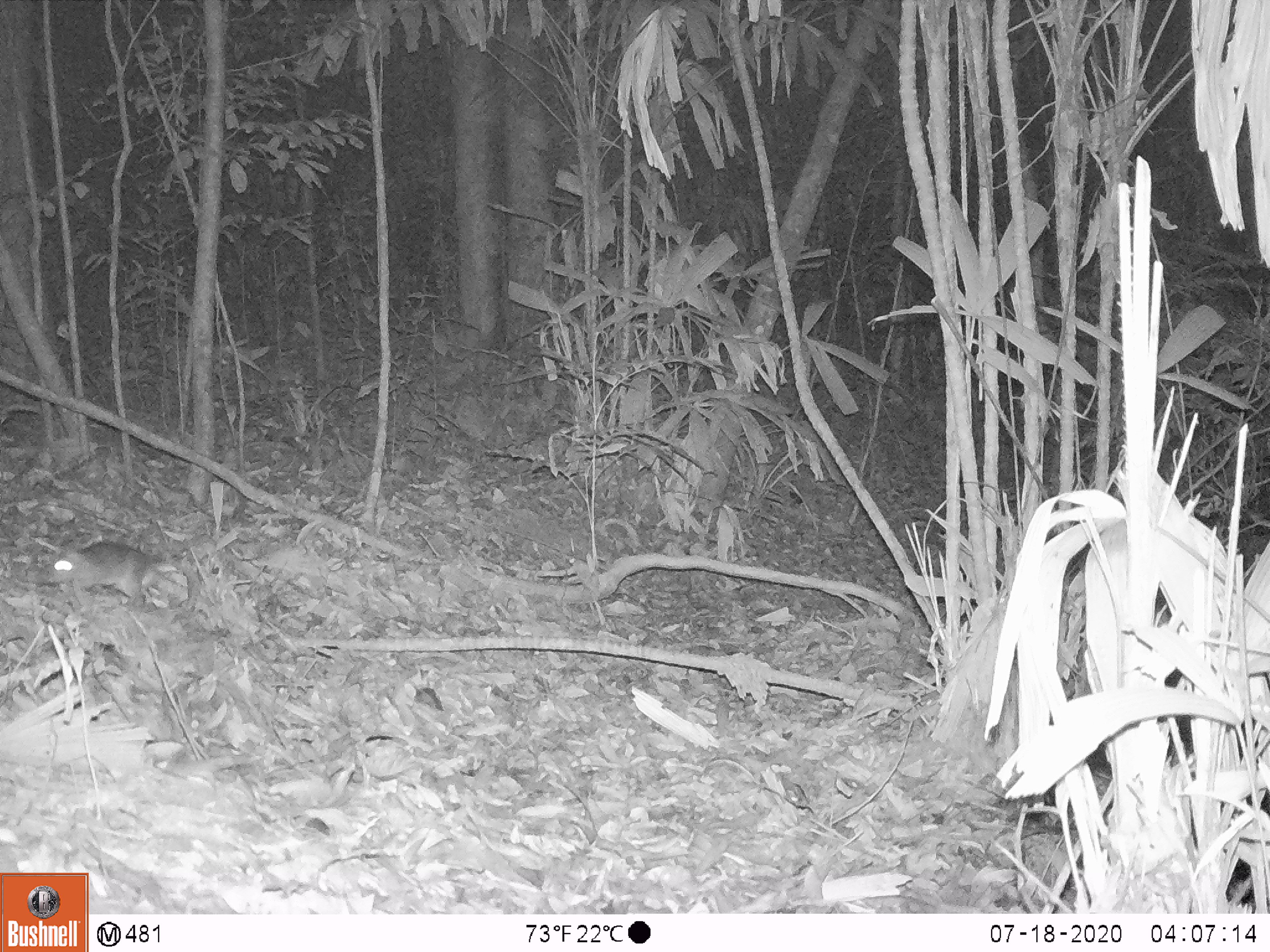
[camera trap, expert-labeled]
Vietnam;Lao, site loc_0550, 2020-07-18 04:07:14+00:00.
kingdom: Animalia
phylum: Chordata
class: Mammalia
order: Rodentia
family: Muridae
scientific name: Muridae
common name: old-world mice and rats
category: unidentified murid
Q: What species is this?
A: Unidentified murid (old-world mice and rats) (Muridae).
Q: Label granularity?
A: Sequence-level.